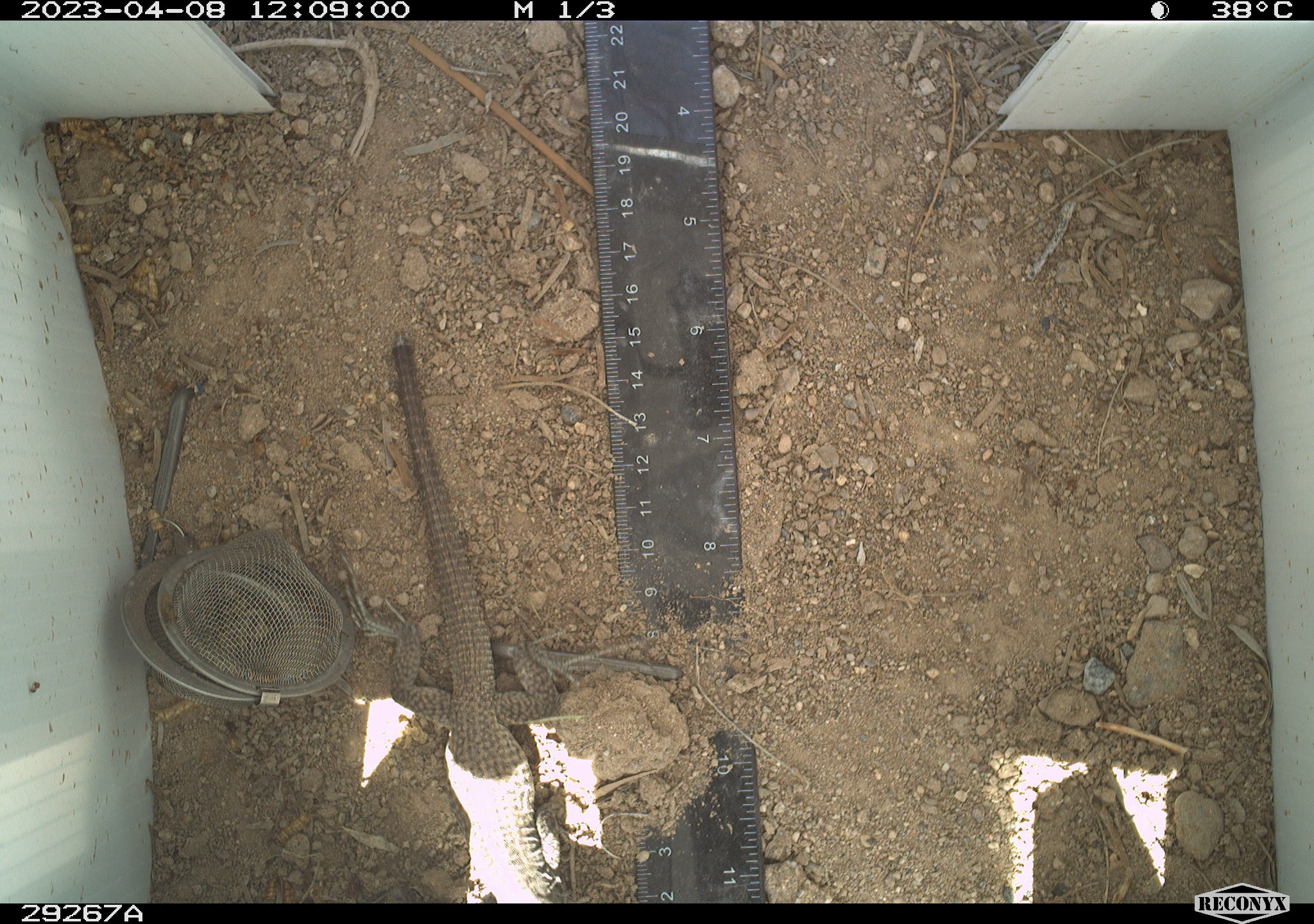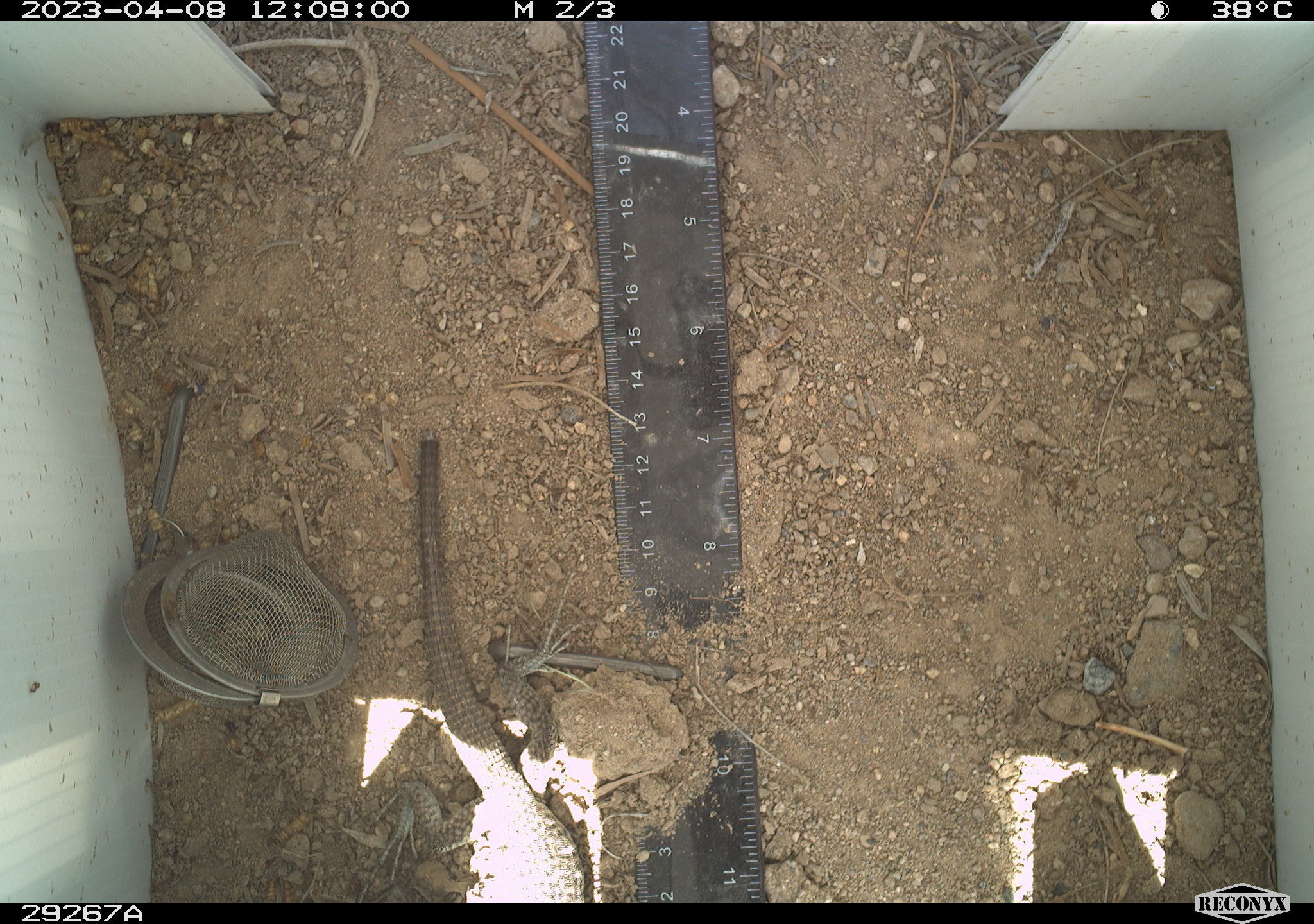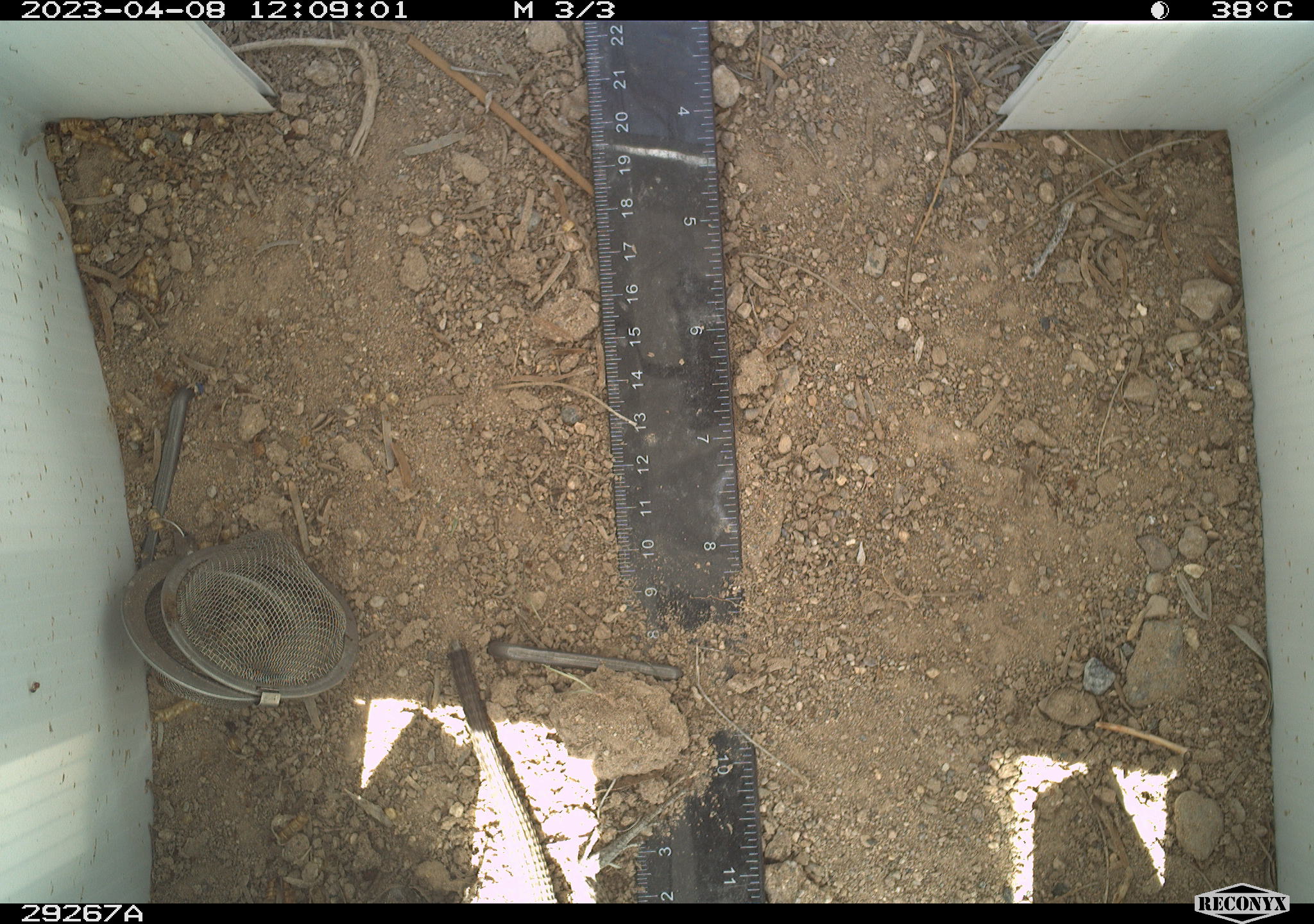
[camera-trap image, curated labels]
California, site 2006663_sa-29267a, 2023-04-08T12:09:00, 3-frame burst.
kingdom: Animalia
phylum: Chordata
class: Reptilia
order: Squamata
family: Teiidae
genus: Aspidoscelis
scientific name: Aspidoscelis tigris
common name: western whiptail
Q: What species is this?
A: Western whiptail (Aspidoscelis tigris).